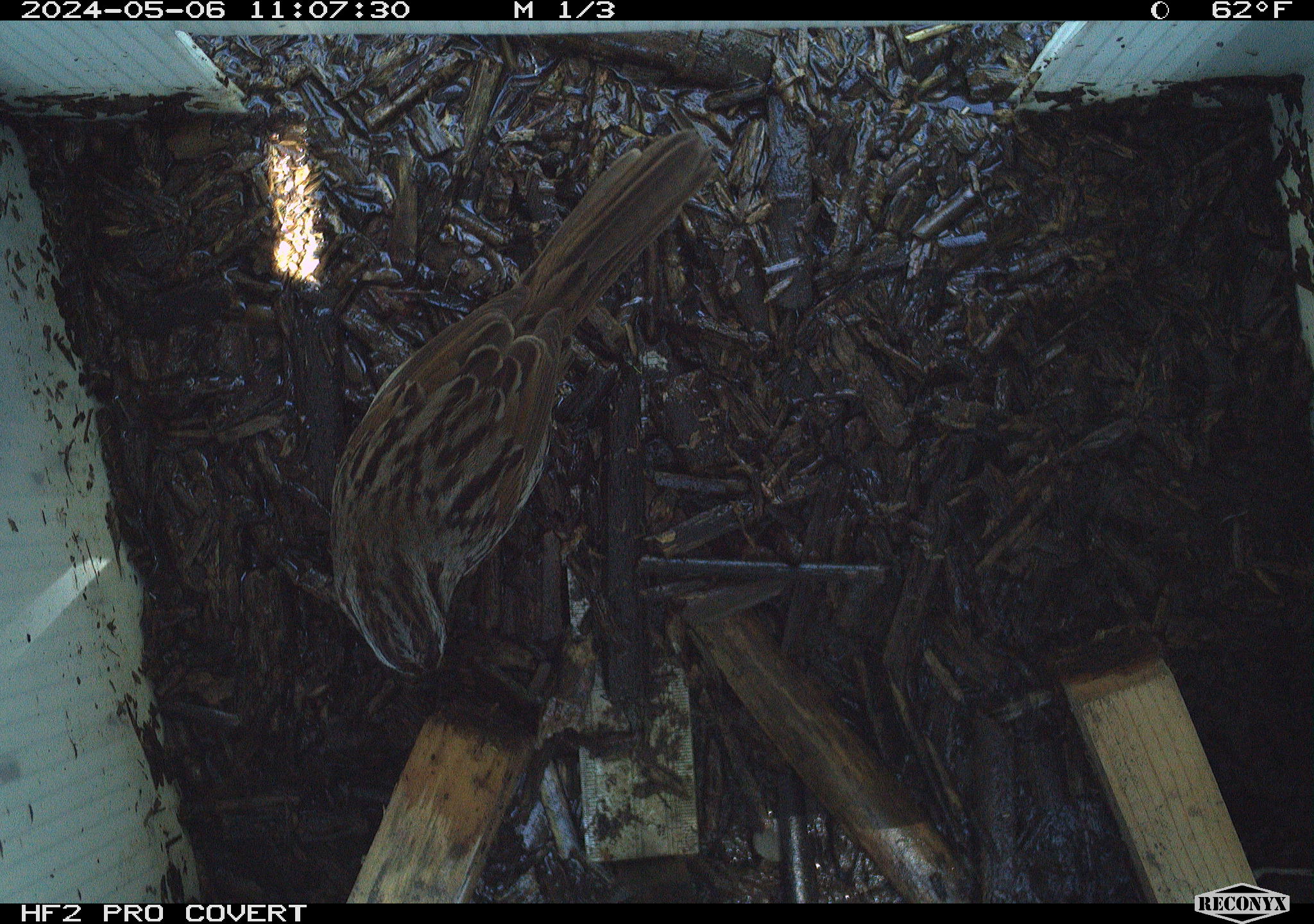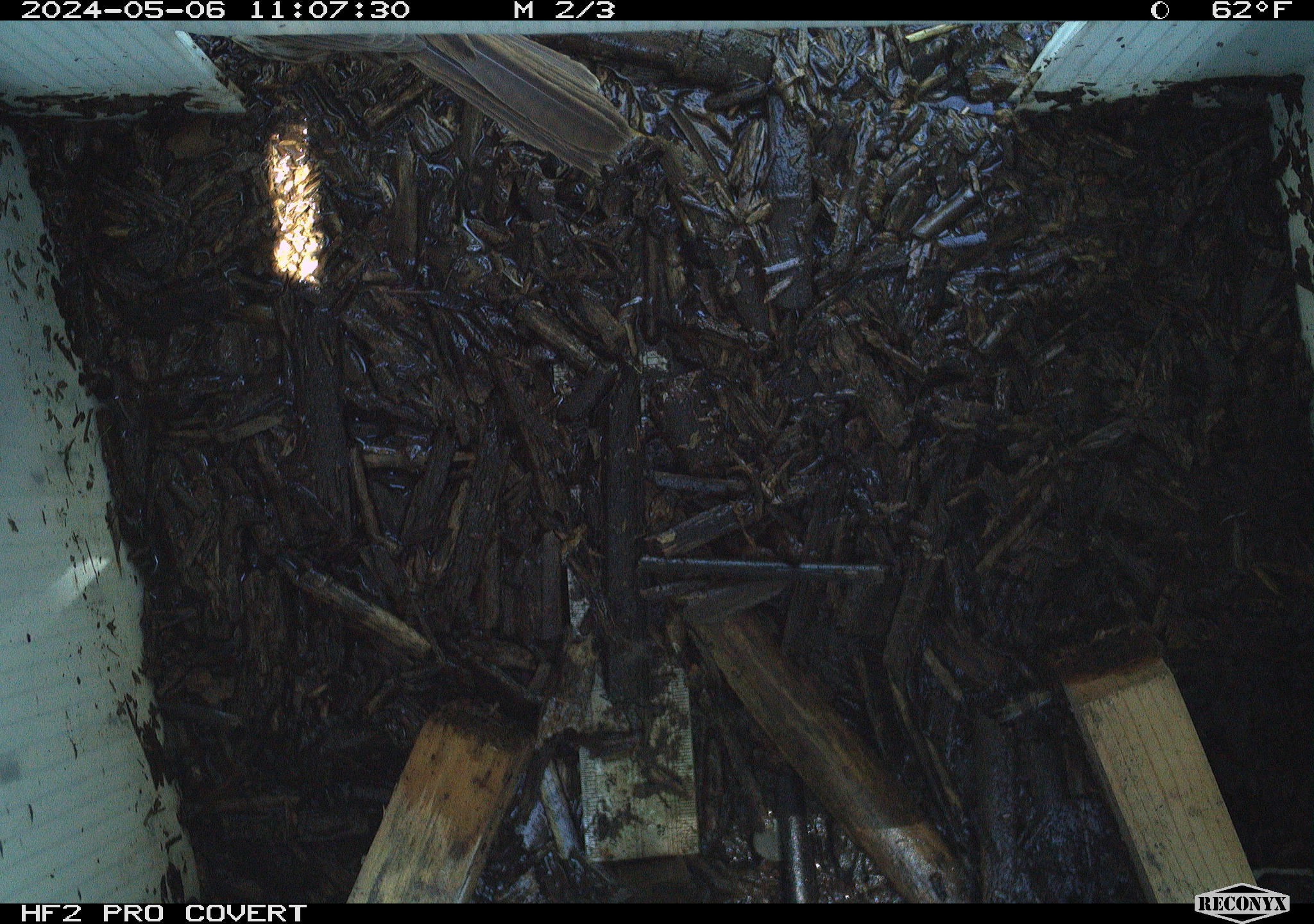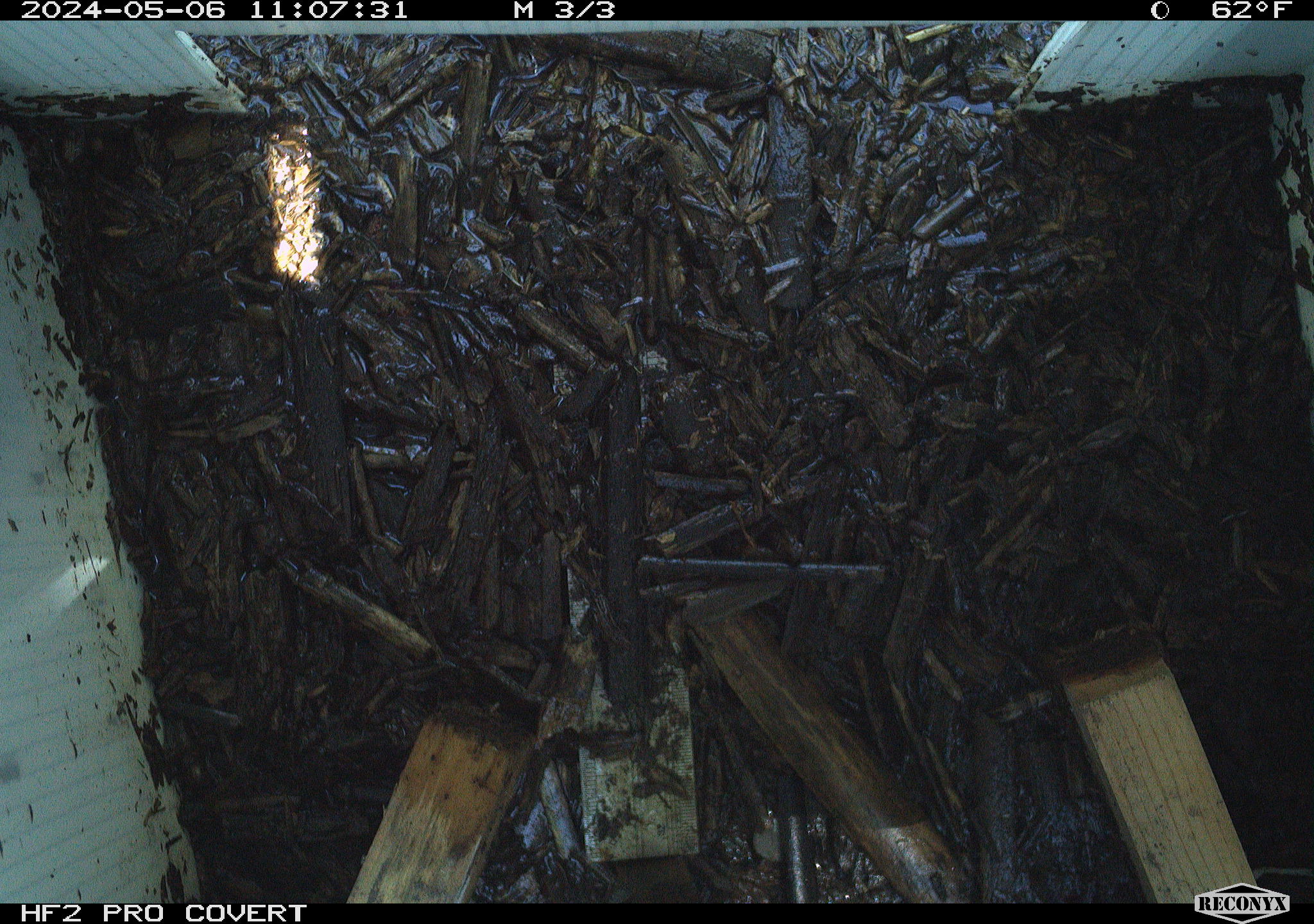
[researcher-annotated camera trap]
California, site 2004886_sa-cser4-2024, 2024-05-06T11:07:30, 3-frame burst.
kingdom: Animalia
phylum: Chordata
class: Aves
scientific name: Aves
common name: bird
Bird (Aves).